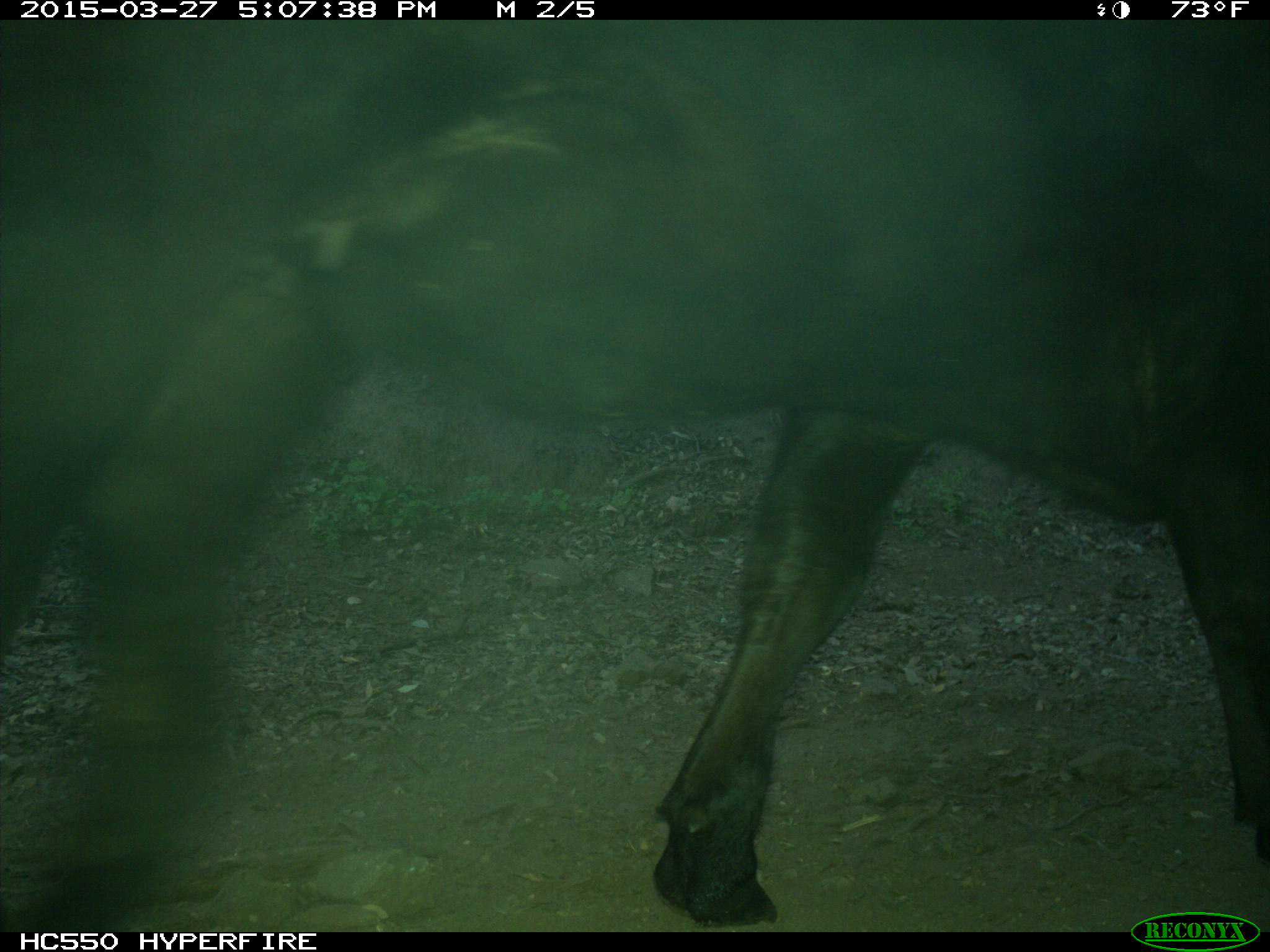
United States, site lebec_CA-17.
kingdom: Animalia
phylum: Chordata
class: Mammalia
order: Artiodactyla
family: Bovidae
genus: Bos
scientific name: Bos taurus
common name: domestic cow